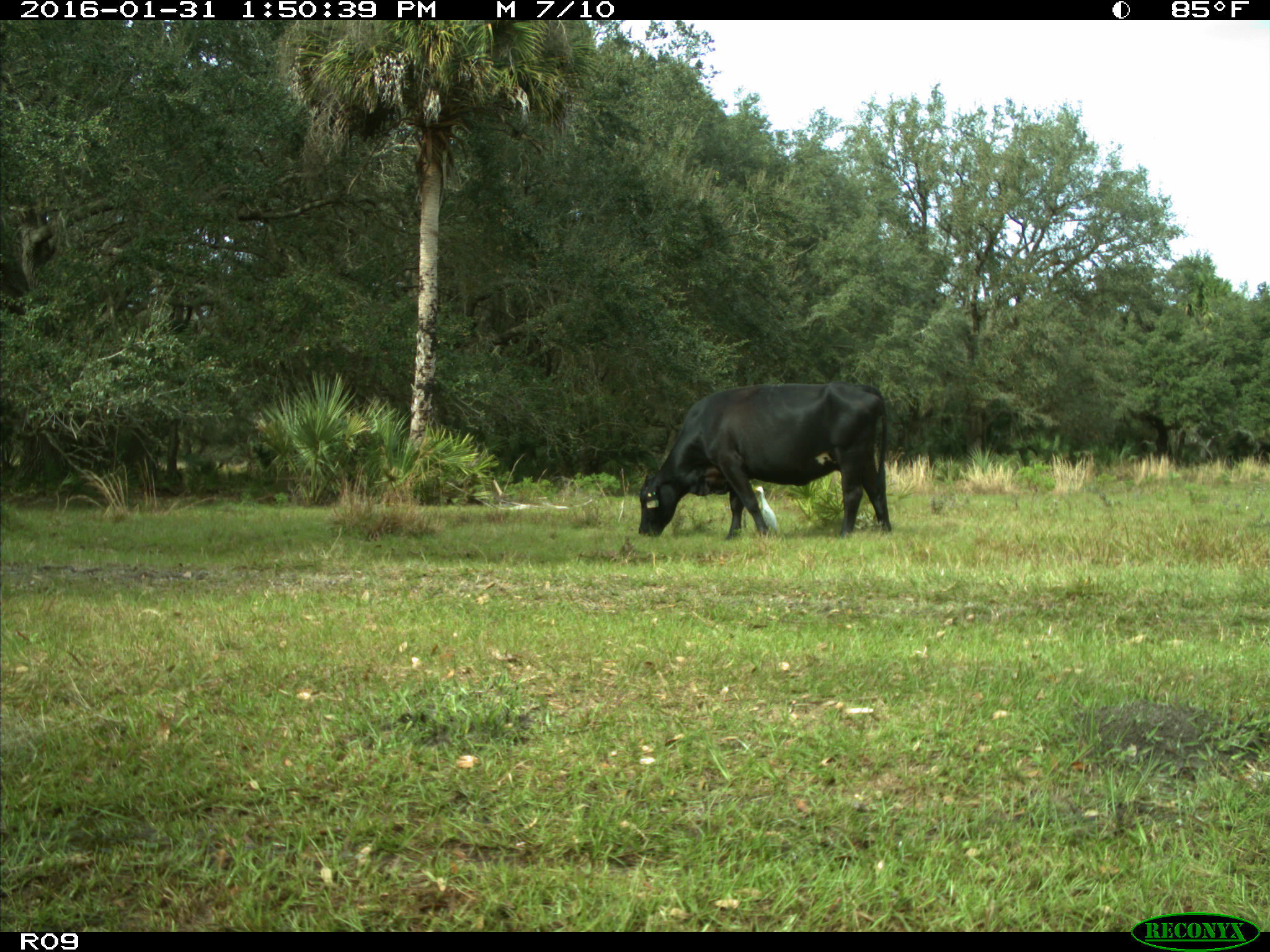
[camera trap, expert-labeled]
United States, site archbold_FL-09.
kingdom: Animalia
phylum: Chordata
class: Mammalia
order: Artiodactyla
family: Bovidae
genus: Bos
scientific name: Bos taurus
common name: domestic cow